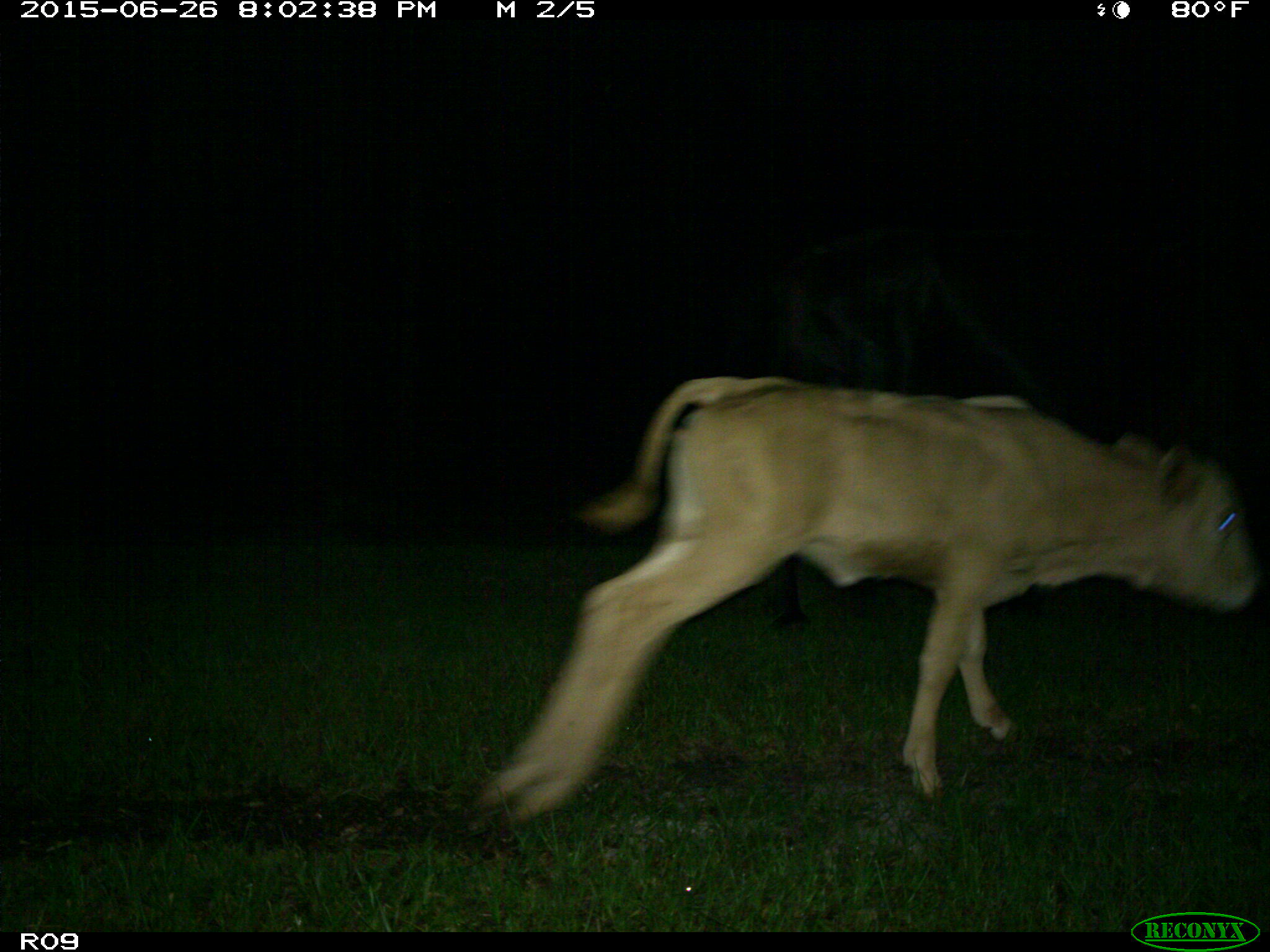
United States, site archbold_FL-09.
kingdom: Animalia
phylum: Chordata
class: Mammalia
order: Artiodactyla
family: Bovidae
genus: Bos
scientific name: Bos taurus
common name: domestic cow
Bos taurus (domestic cow).